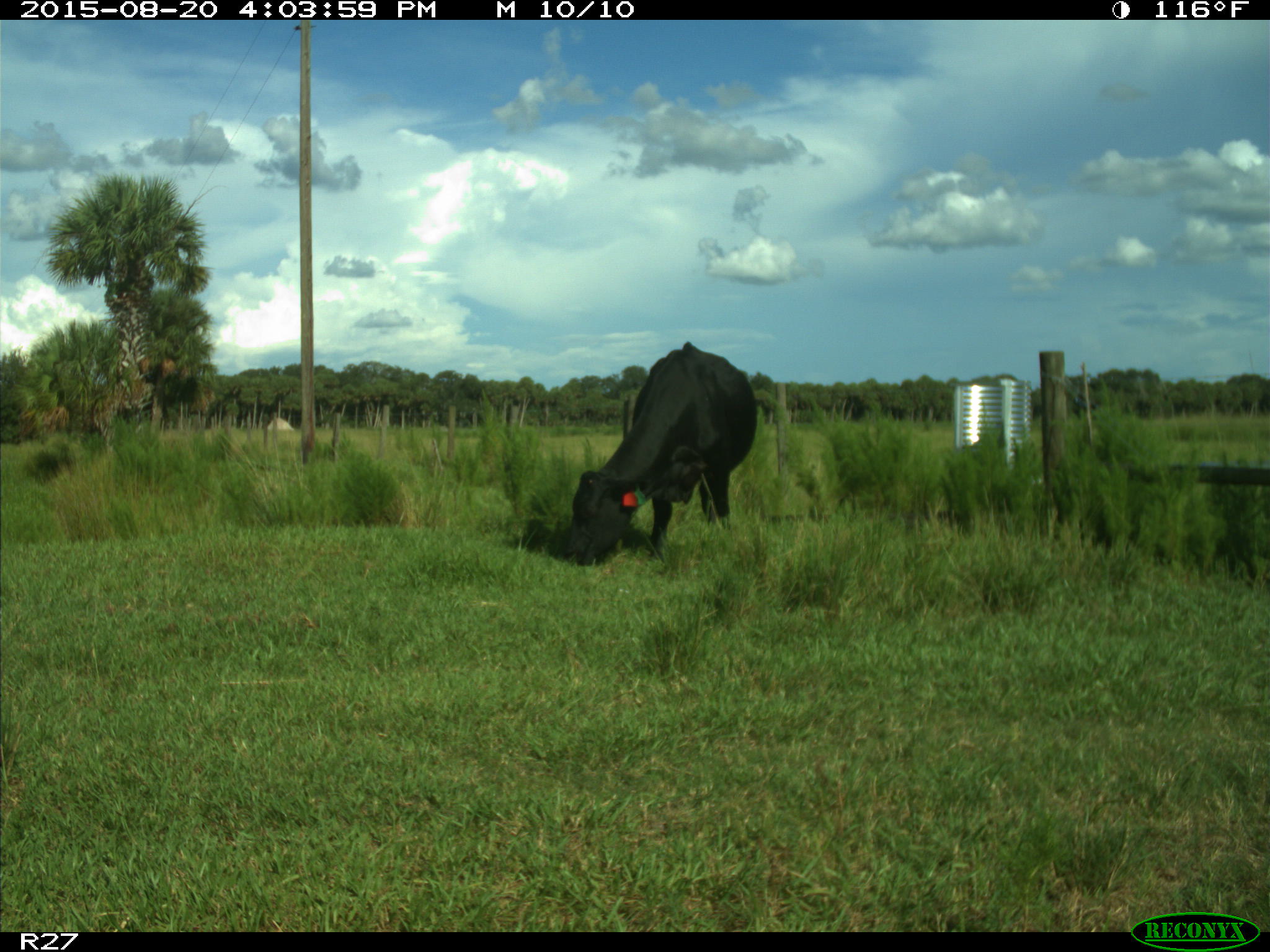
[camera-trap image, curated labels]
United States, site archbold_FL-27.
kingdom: Animalia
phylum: Chordata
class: Mammalia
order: Artiodactyla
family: Bovidae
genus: Bos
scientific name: Bos taurus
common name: domestic cow